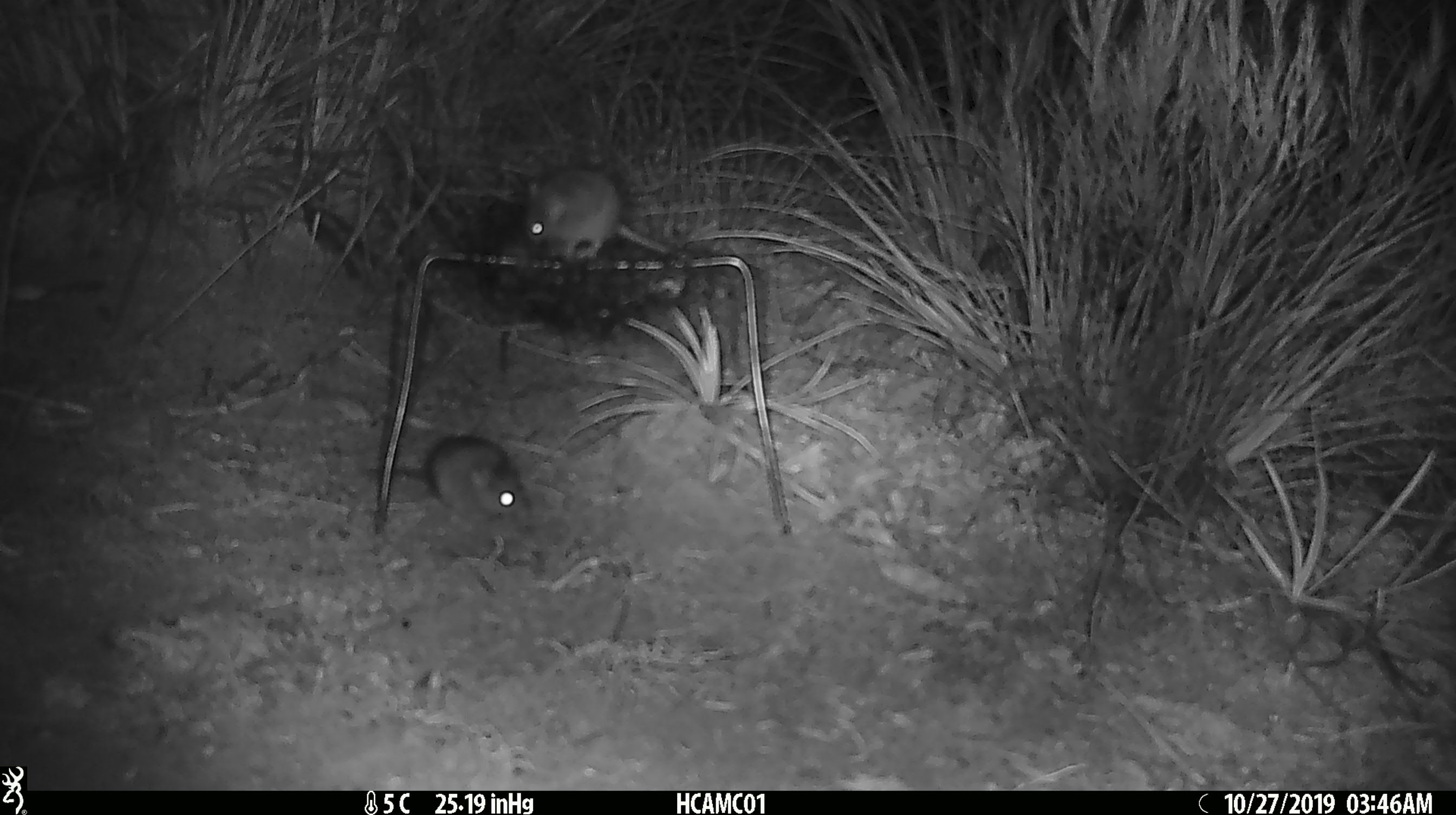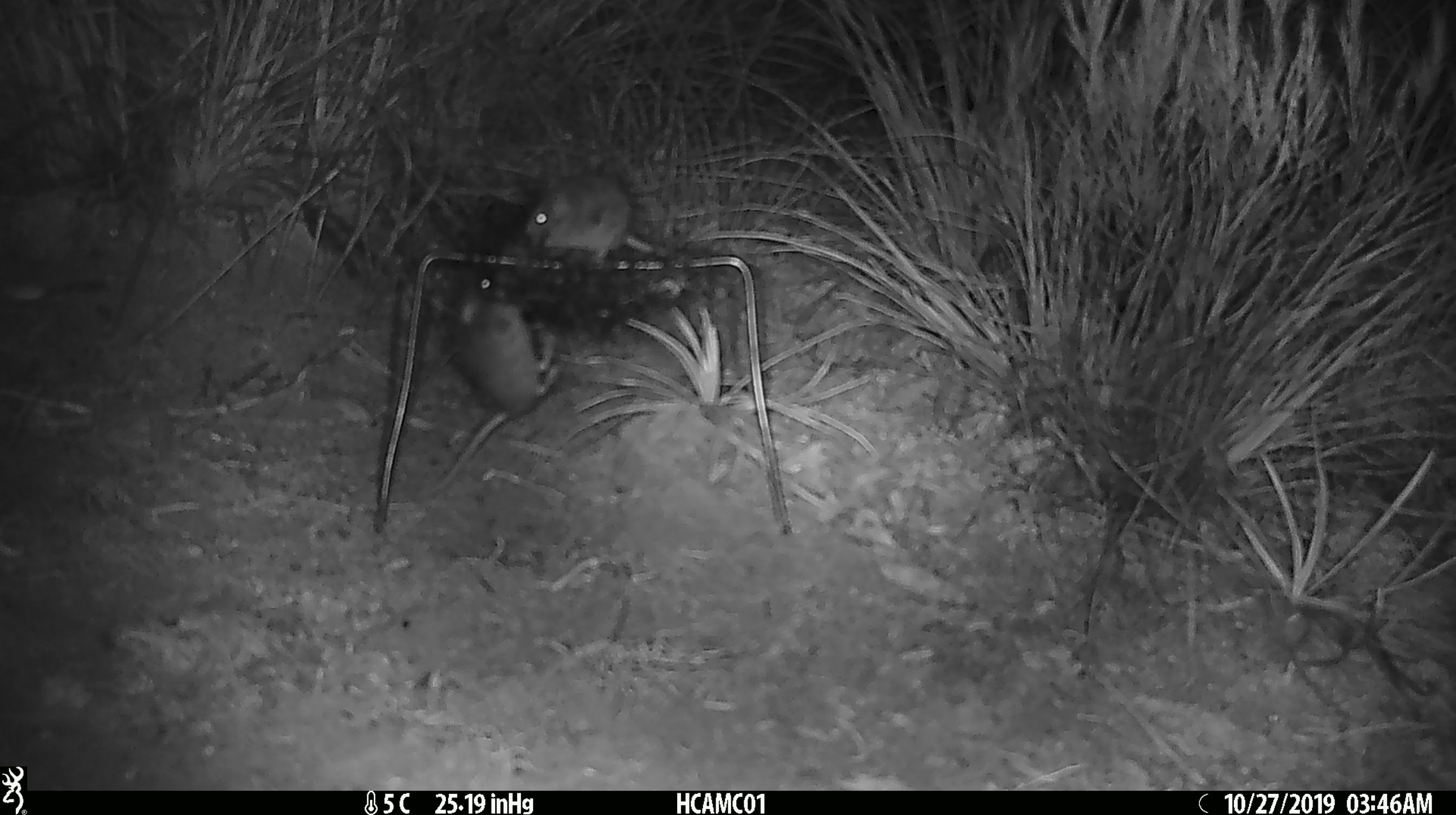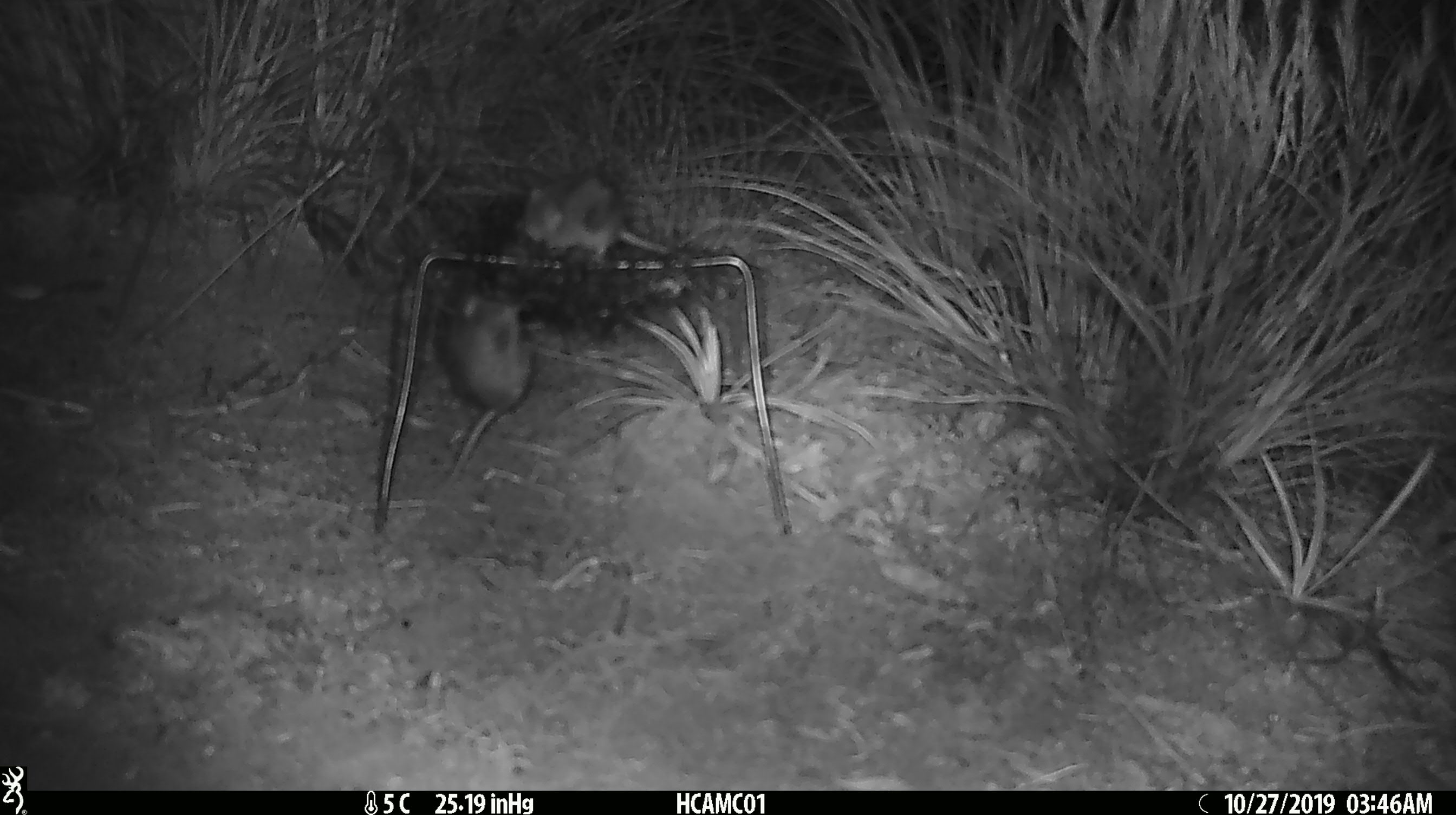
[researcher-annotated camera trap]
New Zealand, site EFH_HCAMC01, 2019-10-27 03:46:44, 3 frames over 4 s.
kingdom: Animalia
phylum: Chordata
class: Mammalia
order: Rodentia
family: Muridae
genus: Mus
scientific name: Mus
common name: mouse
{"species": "mouse (Mus)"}